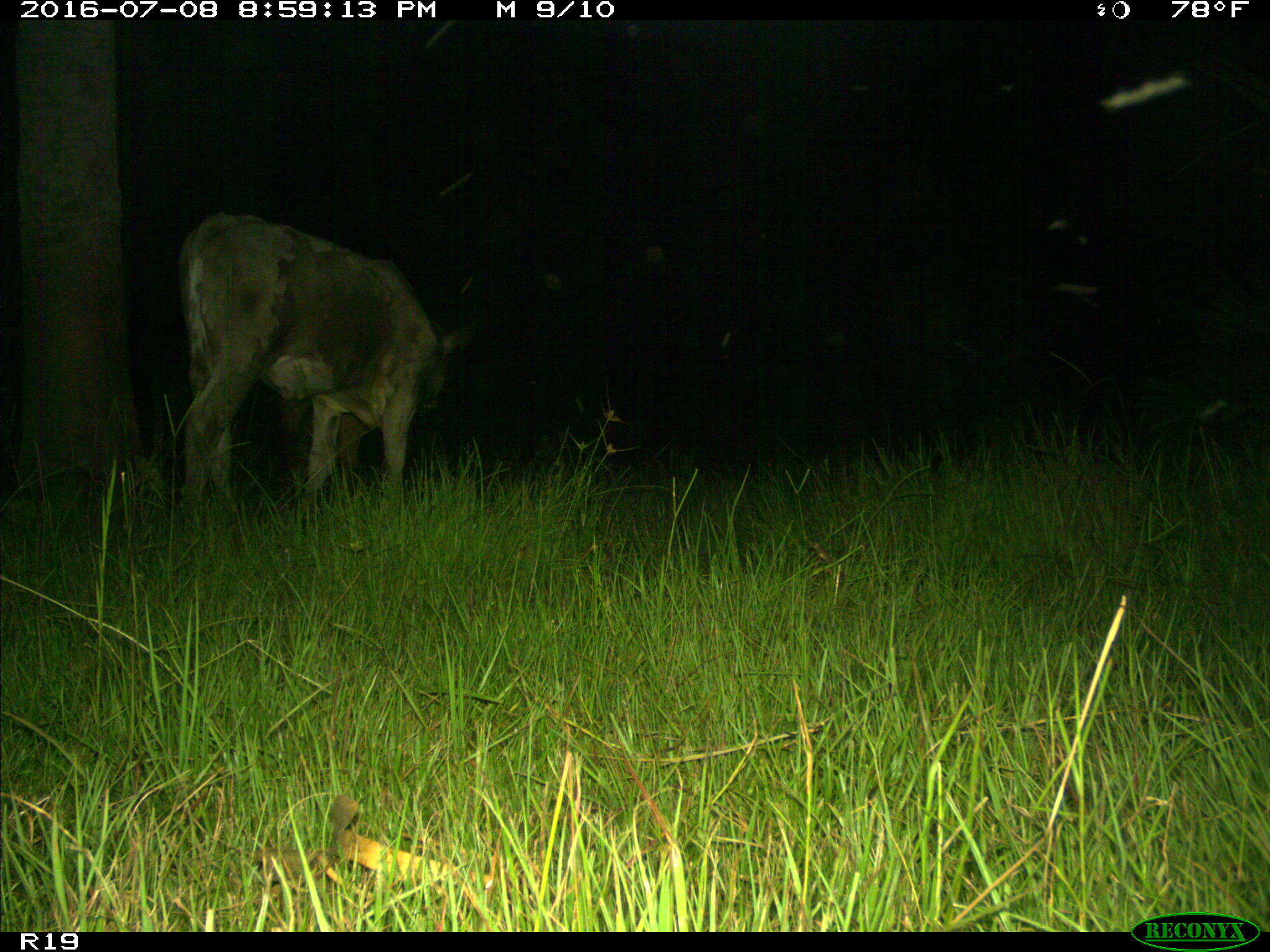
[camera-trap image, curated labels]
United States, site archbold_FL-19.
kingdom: Animalia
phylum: Chordata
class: Mammalia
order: Artiodactyla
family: Bovidae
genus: Bos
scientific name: Bos taurus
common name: domestic cow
Bos taurus (domestic cow).